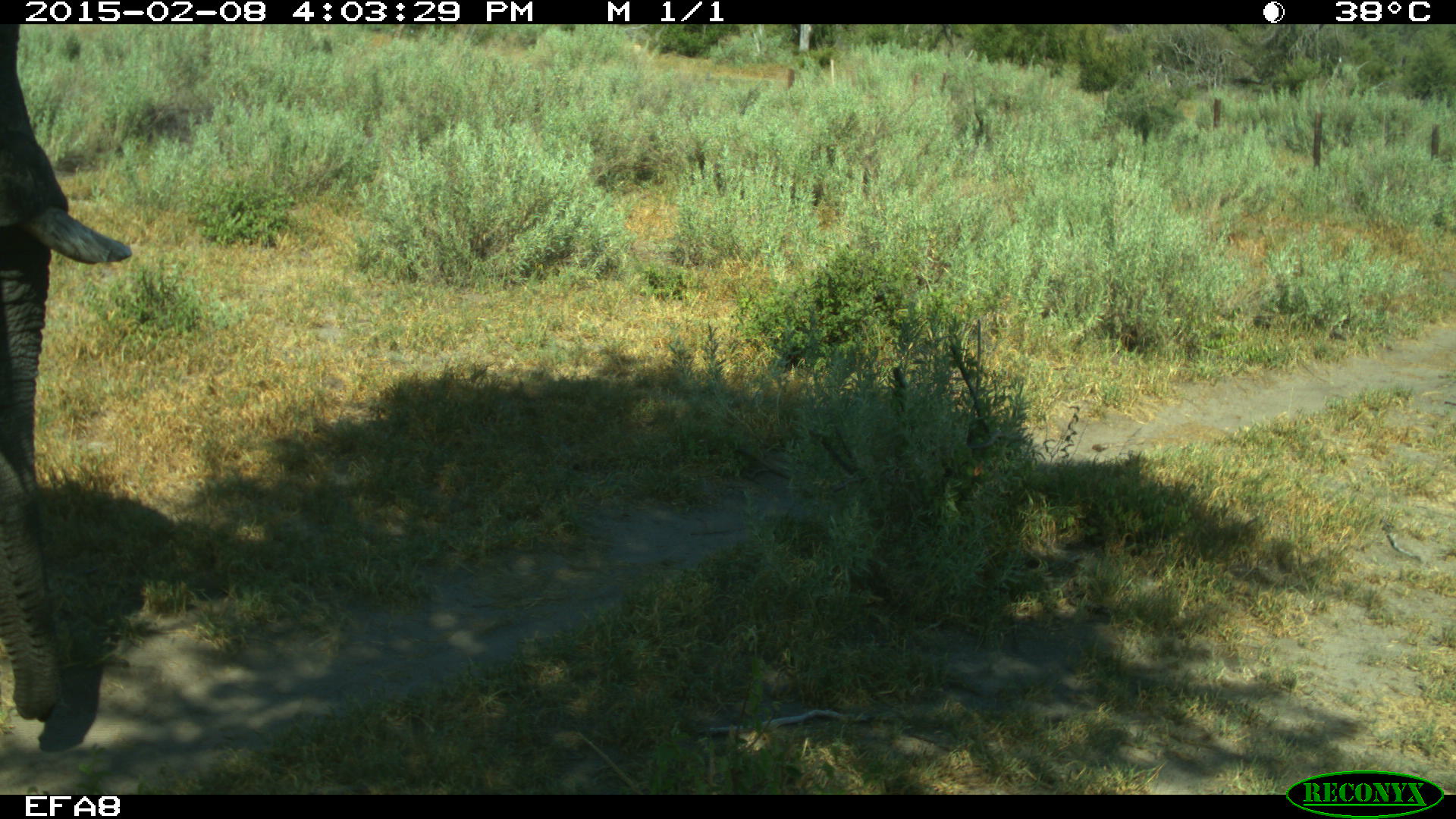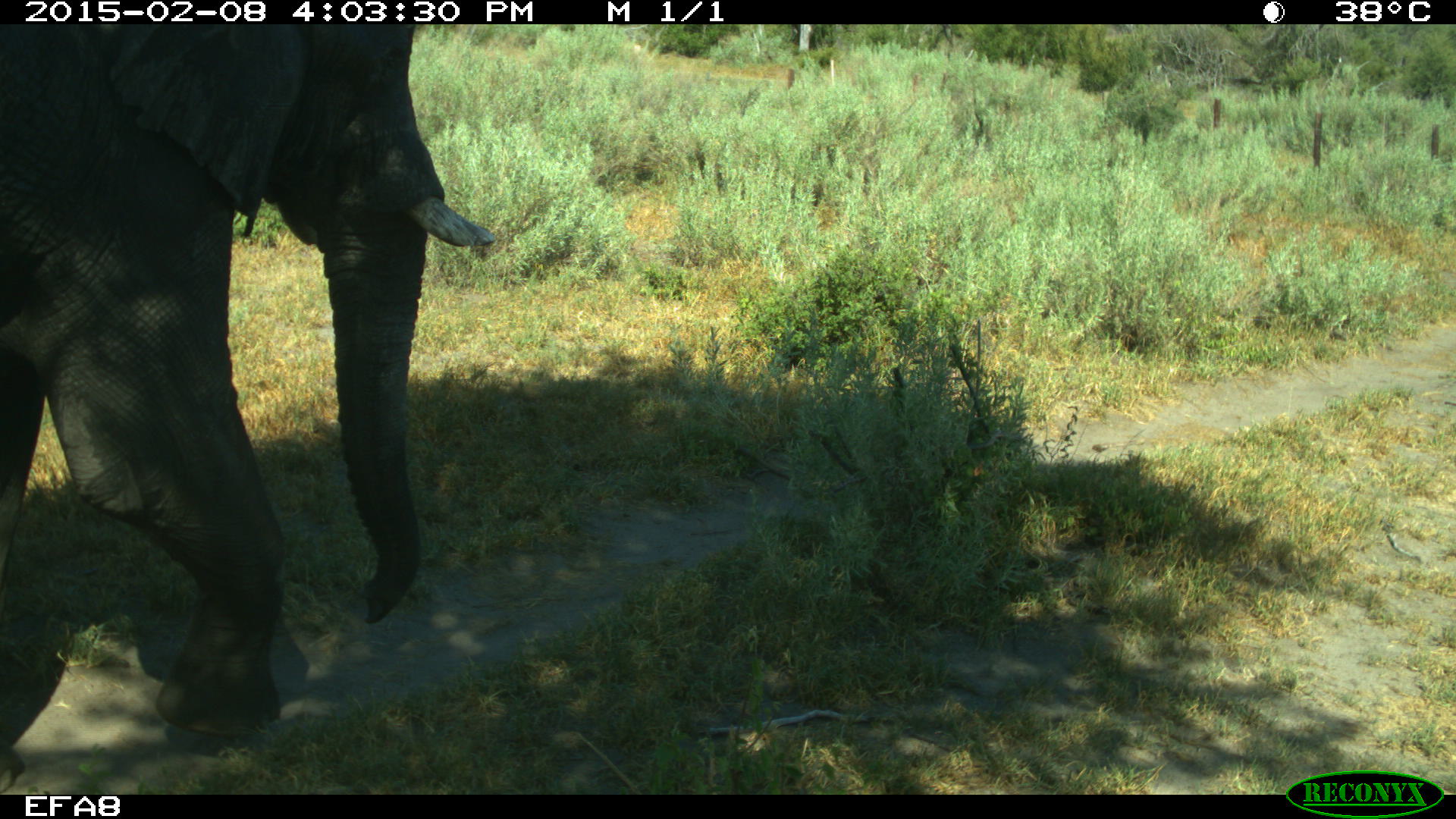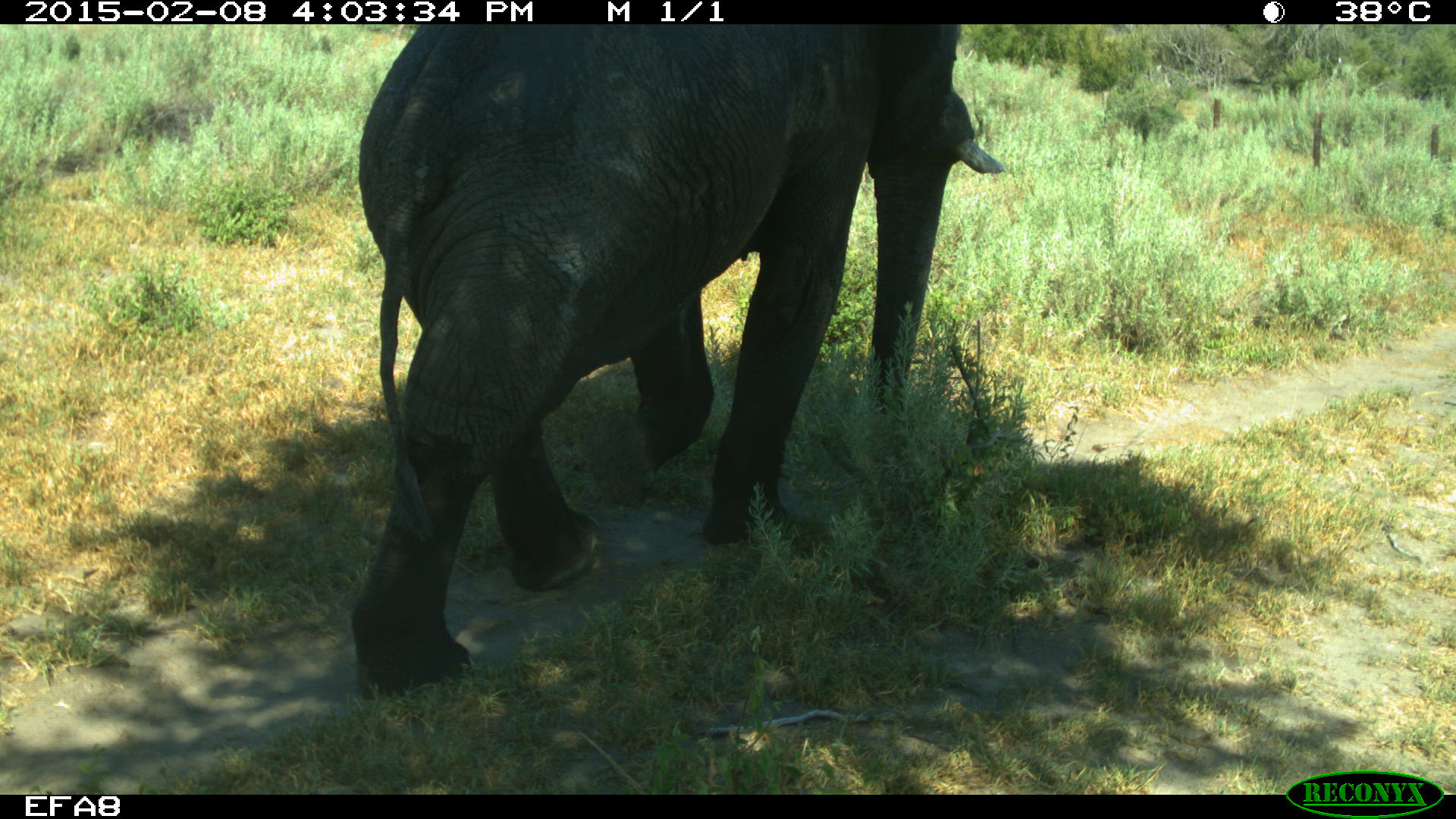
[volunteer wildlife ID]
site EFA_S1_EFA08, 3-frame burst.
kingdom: Animalia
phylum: Chordata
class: Mammalia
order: Proboscidea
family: Elephantidae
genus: Loxodonta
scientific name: Loxodonta africana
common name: african bush elephant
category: elephant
Elephant (african bush elephant) (Loxodonta africana), count 1. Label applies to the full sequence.